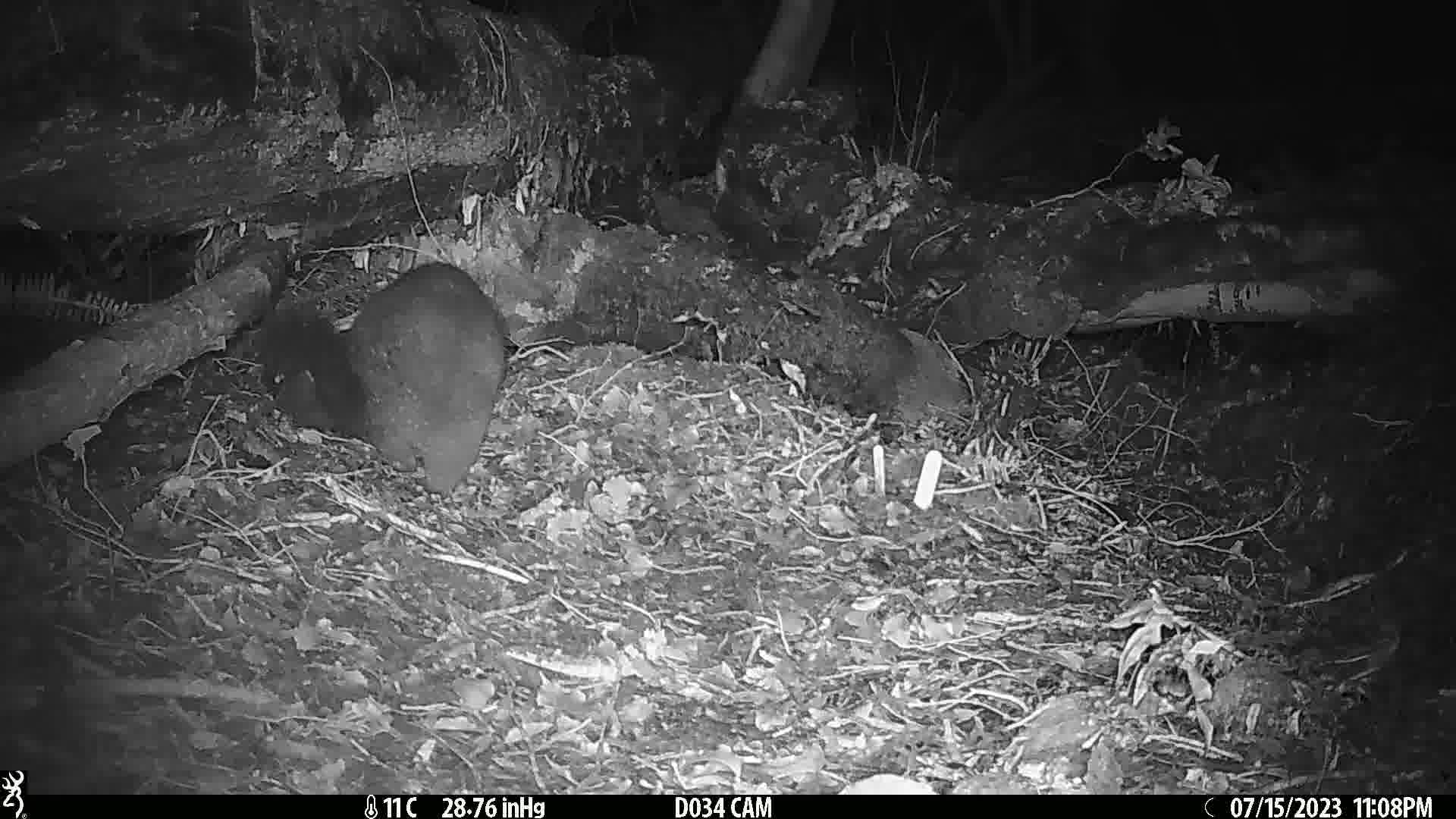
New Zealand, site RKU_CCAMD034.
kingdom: Animalia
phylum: Chordata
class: Mammalia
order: Diprotodontia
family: Phalangeridae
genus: Trichosurus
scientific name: Trichosurus vulpecula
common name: common brushtail possum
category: possum